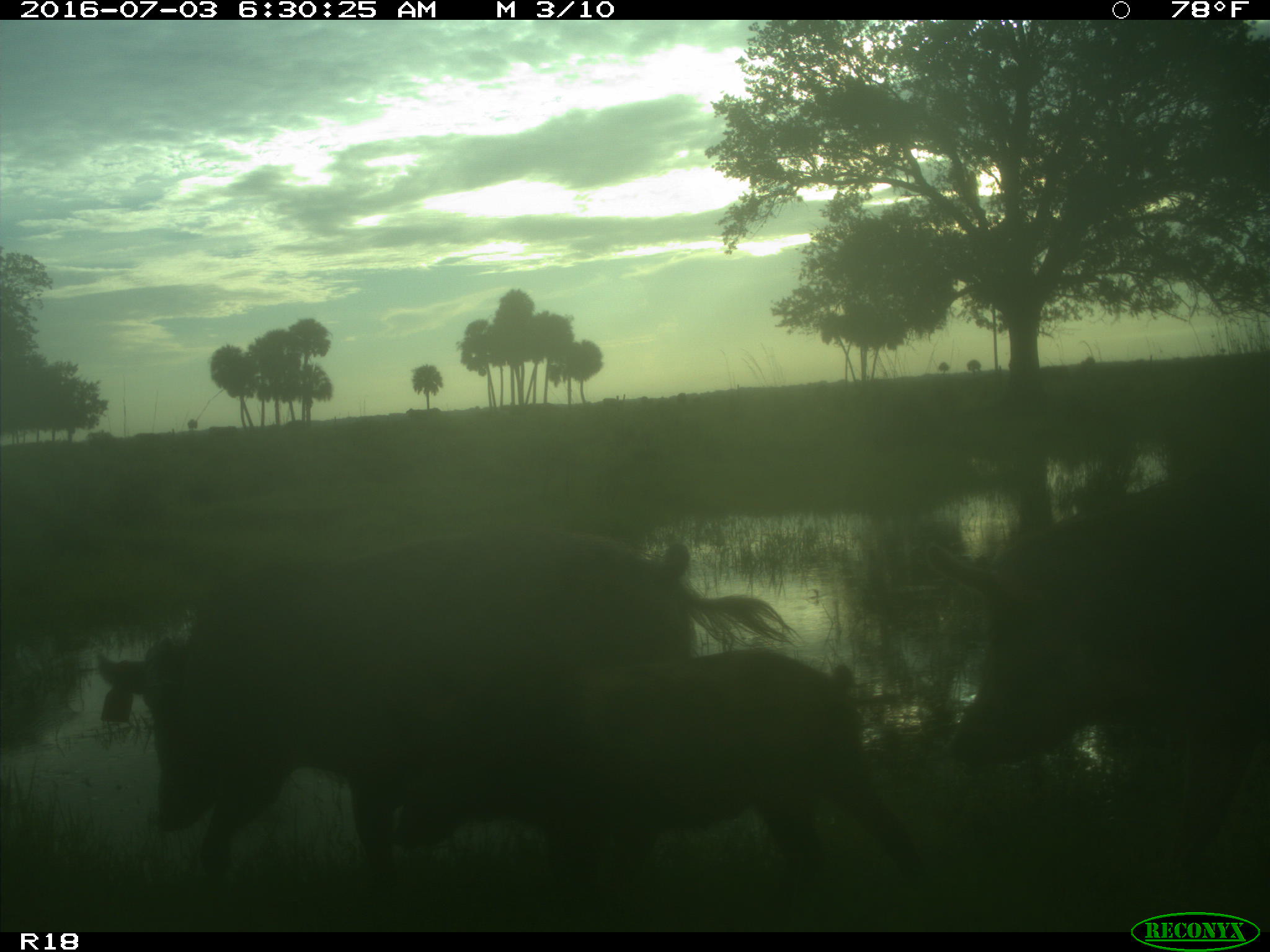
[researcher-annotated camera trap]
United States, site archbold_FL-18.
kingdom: Animalia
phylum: Chordata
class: Mammalia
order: Artiodactyla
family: Suidae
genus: Sus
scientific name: Sus scrofa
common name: wild boar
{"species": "Sus scrofa (wild boar)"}